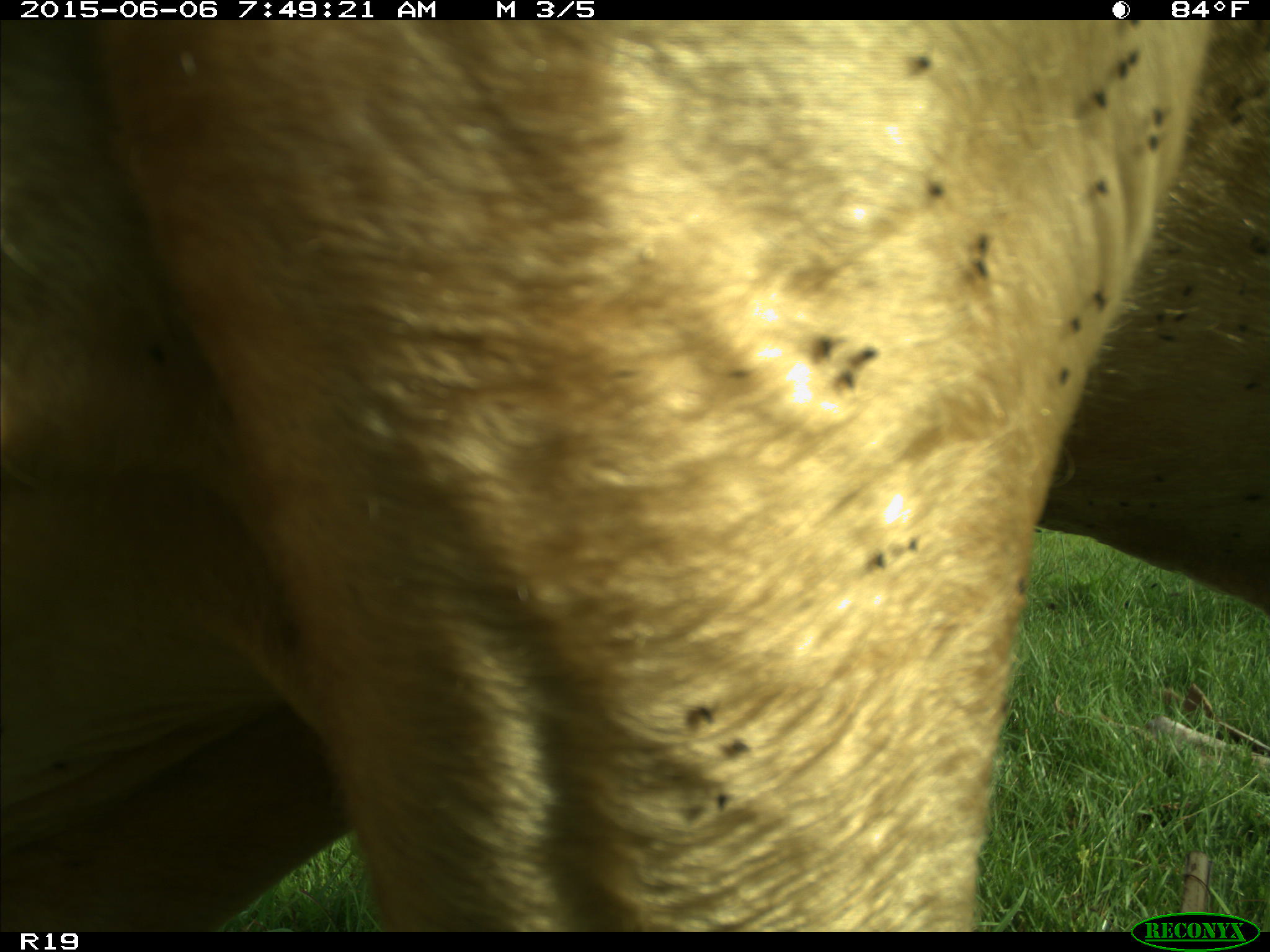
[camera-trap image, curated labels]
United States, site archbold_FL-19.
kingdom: Animalia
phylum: Chordata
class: Mammalia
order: Artiodactyla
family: Bovidae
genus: Bos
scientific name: Bos taurus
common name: domestic cow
Bos taurus (domestic cow).